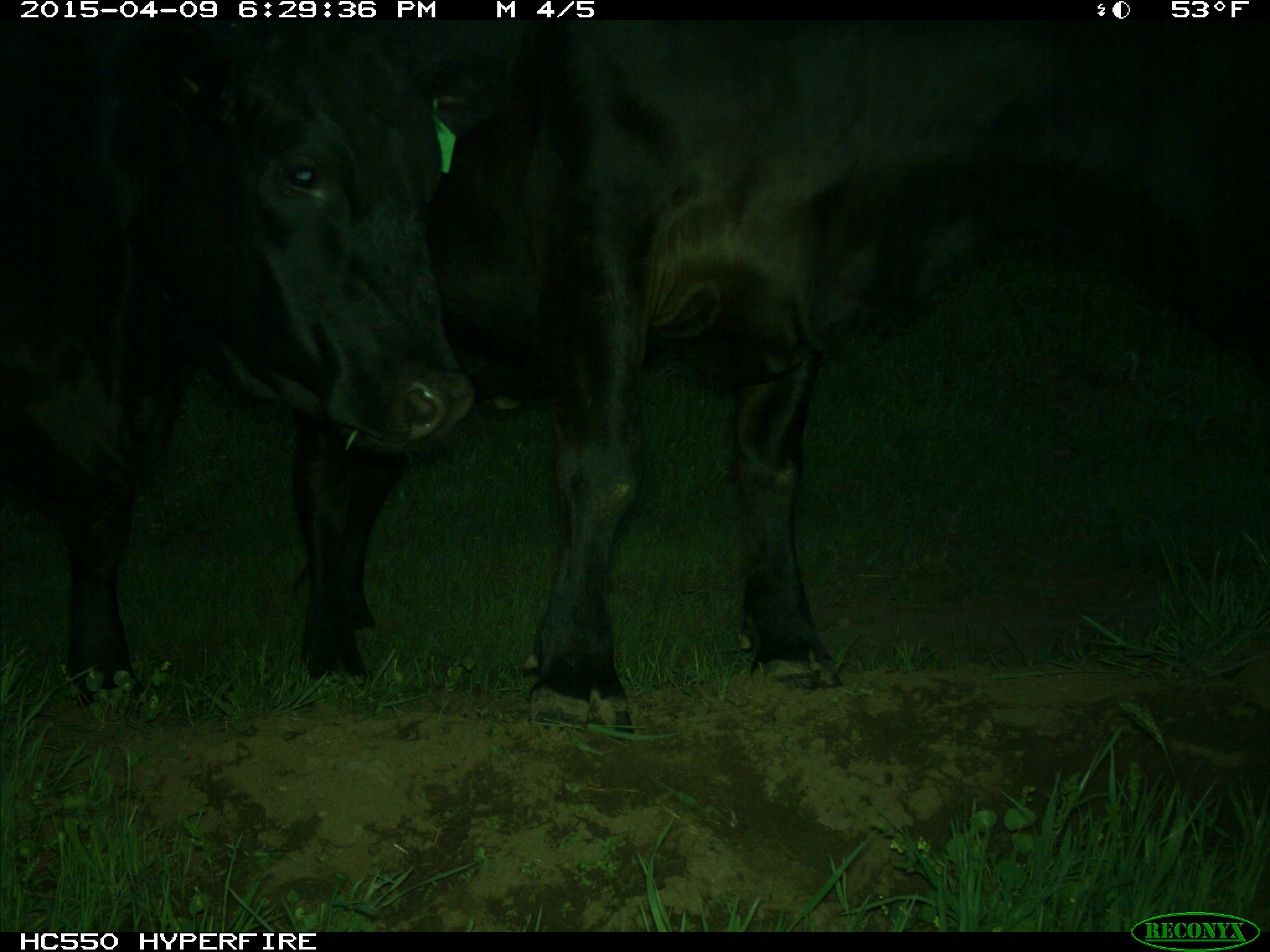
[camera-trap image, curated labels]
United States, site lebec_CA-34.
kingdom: Animalia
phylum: Chordata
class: Mammalia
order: Artiodactyla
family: Bovidae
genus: Bos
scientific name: Bos taurus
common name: domestic cow